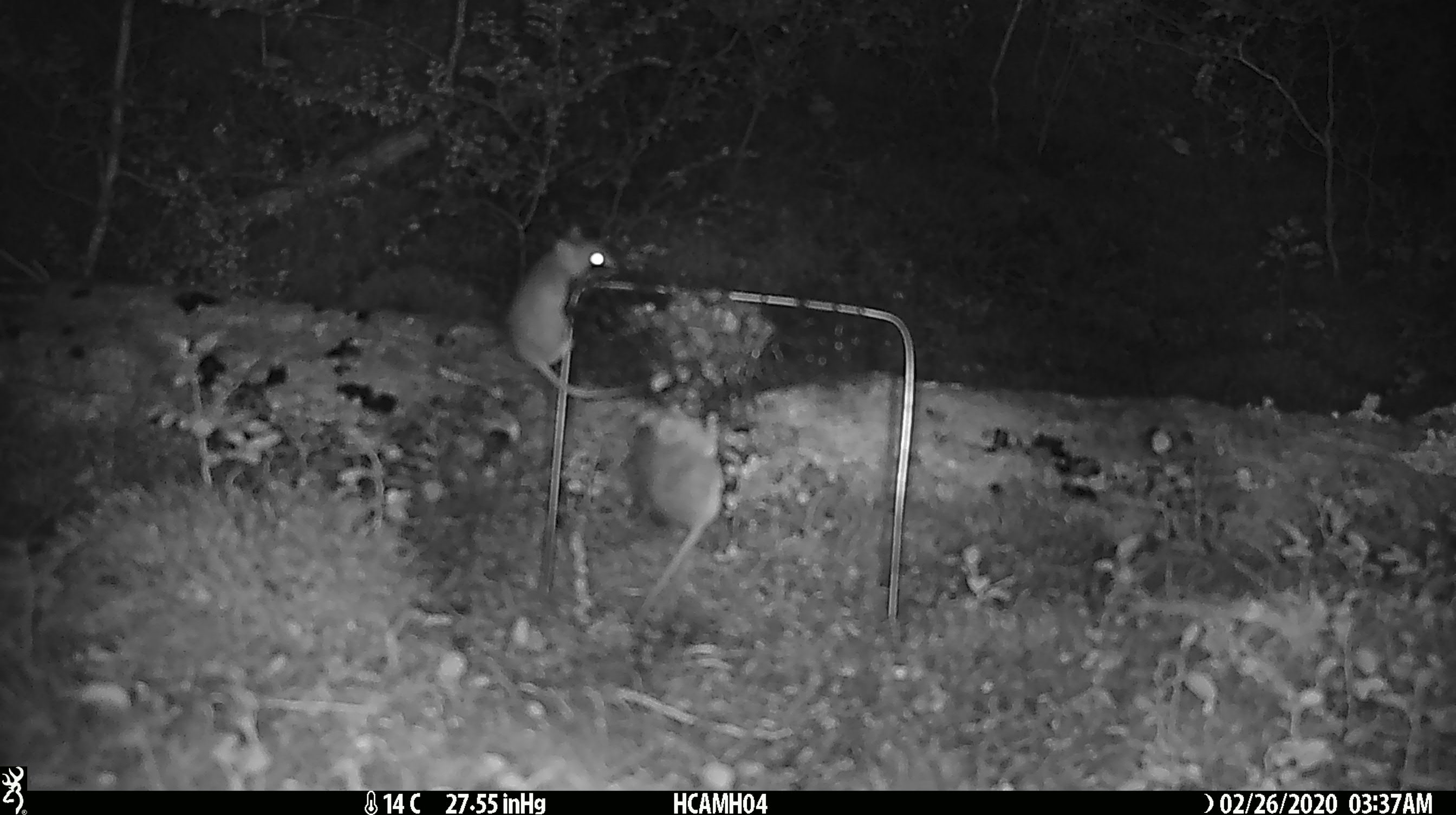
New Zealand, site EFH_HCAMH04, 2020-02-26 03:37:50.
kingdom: Animalia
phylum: Chordata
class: Mammalia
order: Rodentia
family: Muridae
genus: Mus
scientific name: Mus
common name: mouse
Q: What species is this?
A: Mouse (Mus).